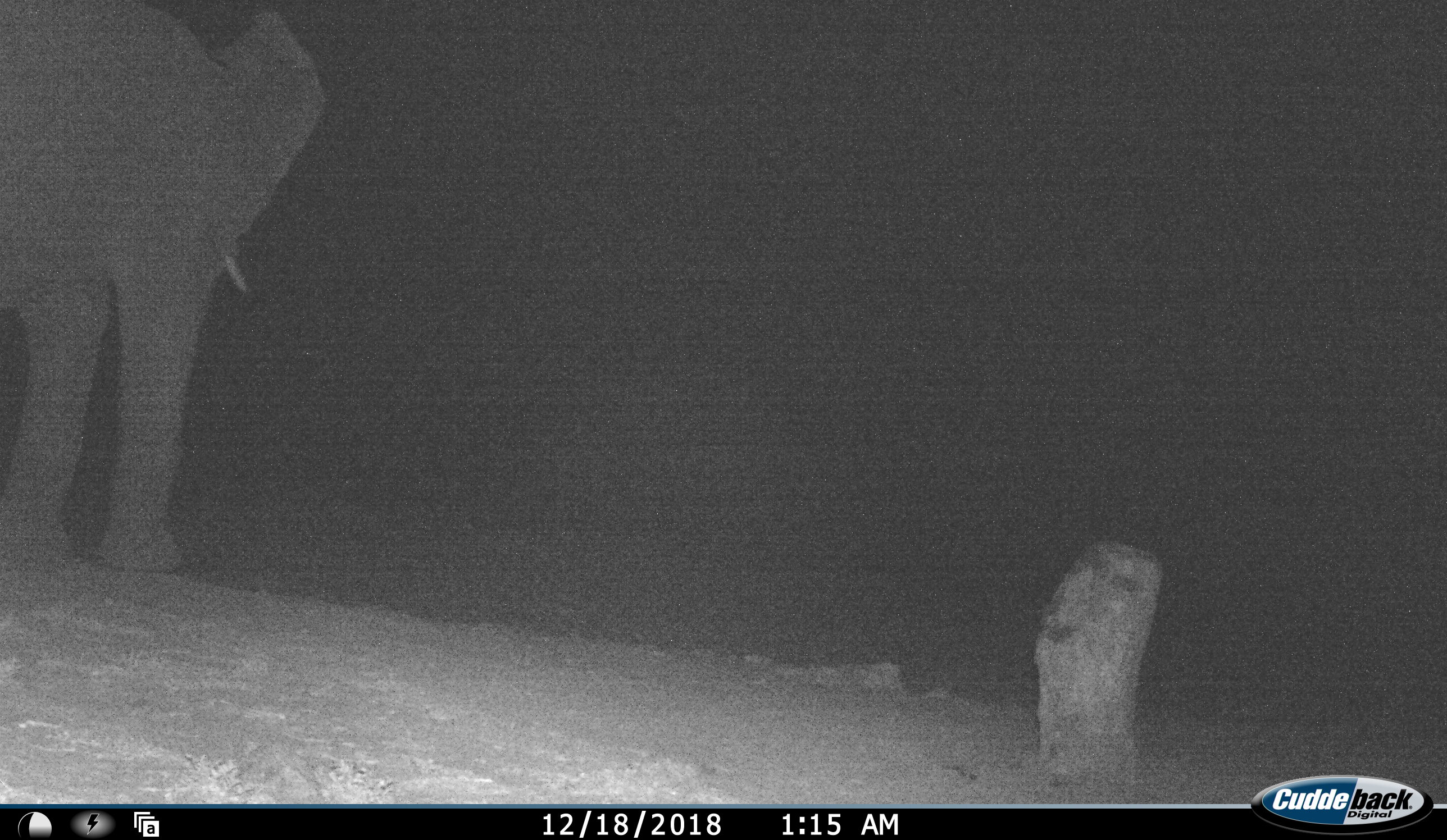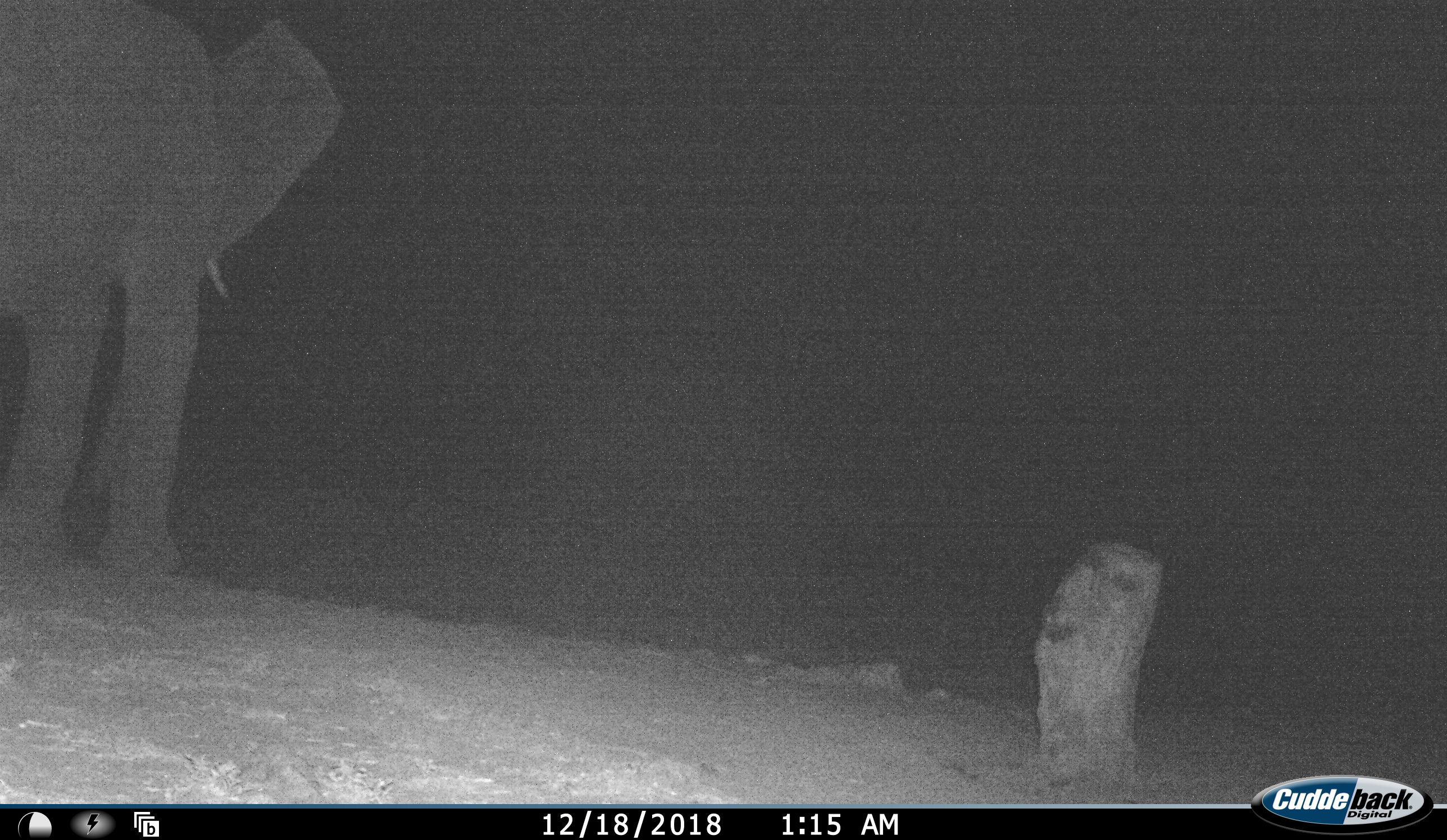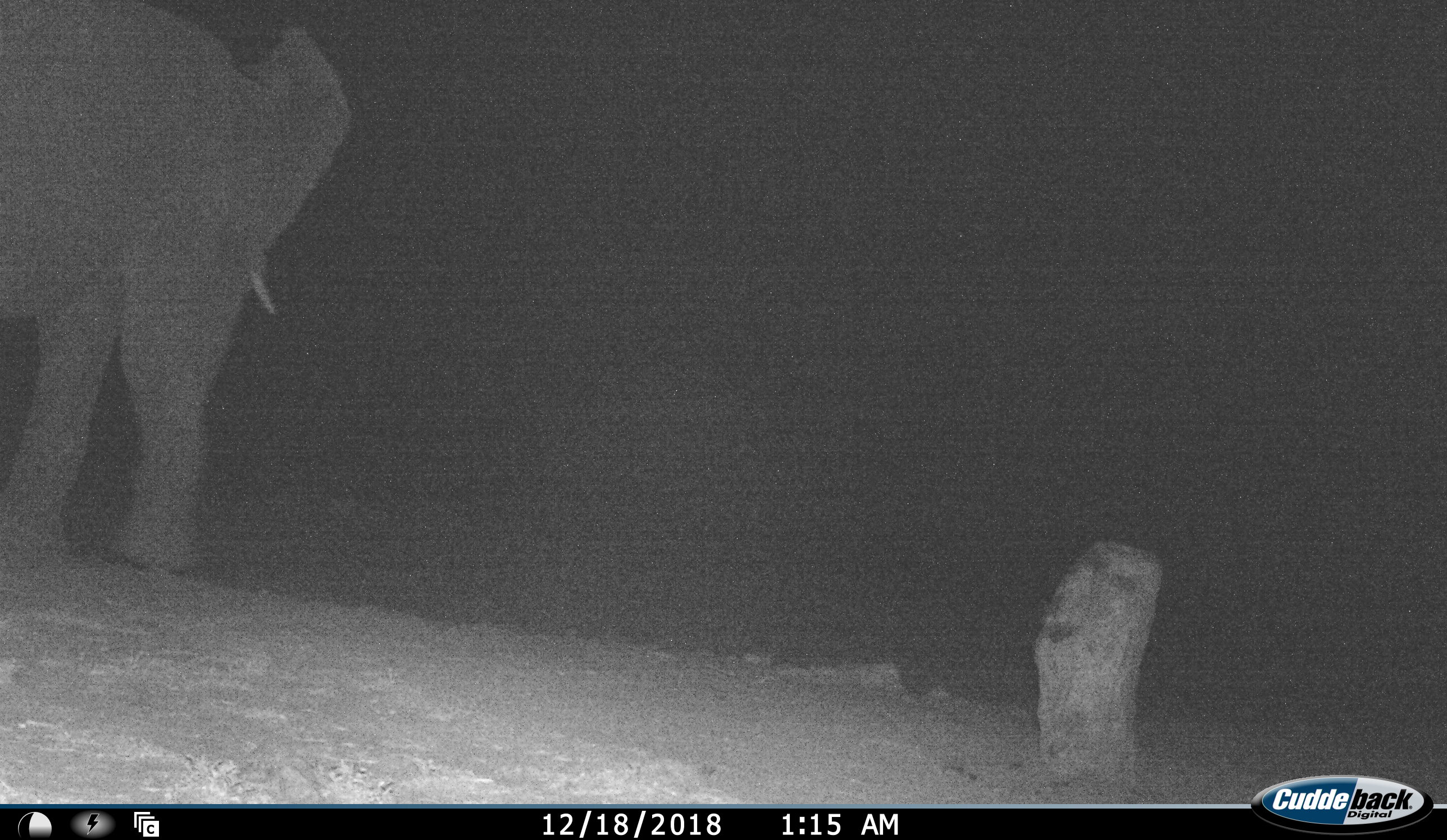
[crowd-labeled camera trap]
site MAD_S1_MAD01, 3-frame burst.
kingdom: Animalia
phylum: Chordata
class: Mammalia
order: Proboscidea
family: Elephantidae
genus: Loxodonta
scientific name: Loxodonta africana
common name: african bush elephant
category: elephant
Elephant (african bush elephant) (Loxodonta africana), count 1. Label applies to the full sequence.